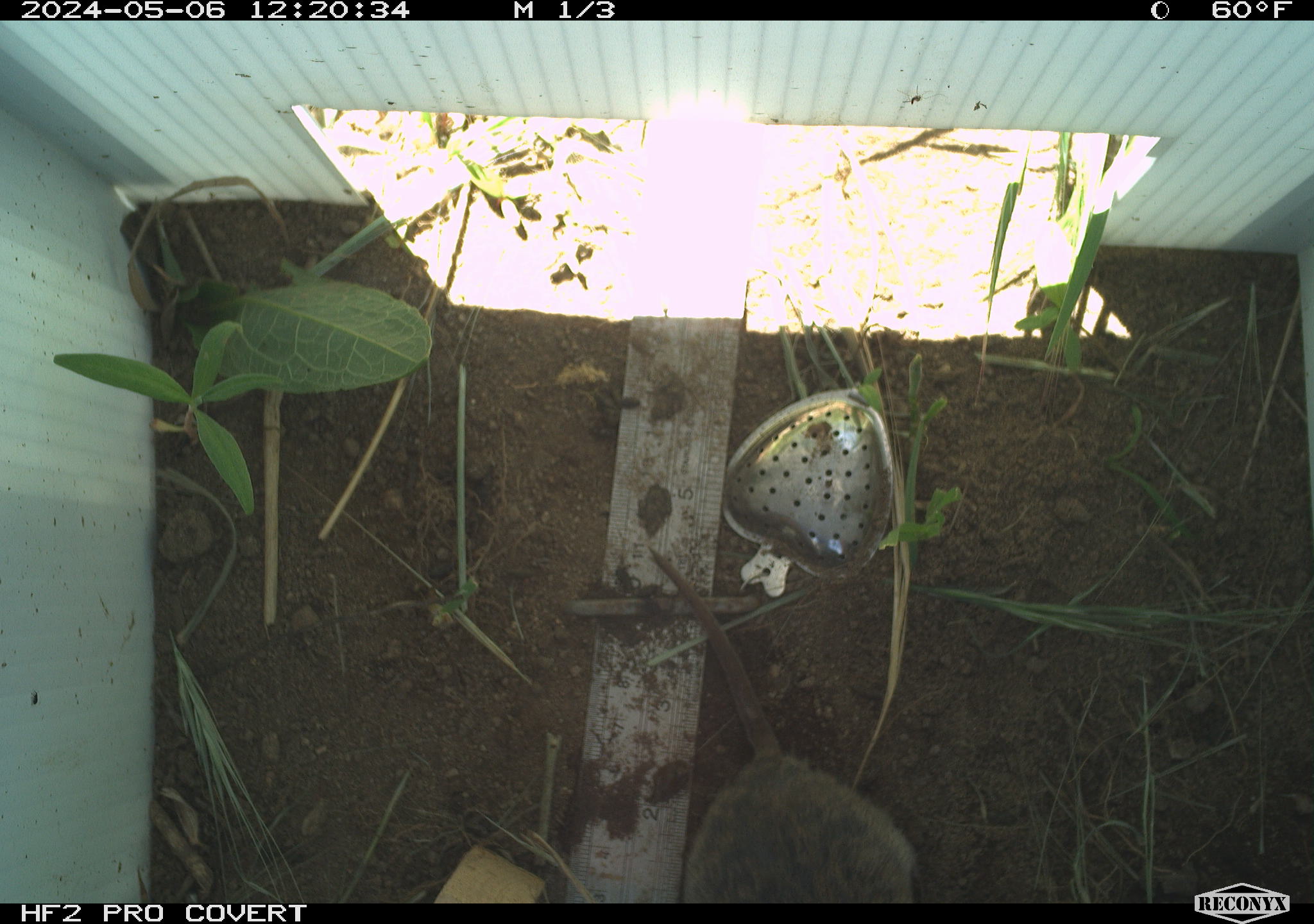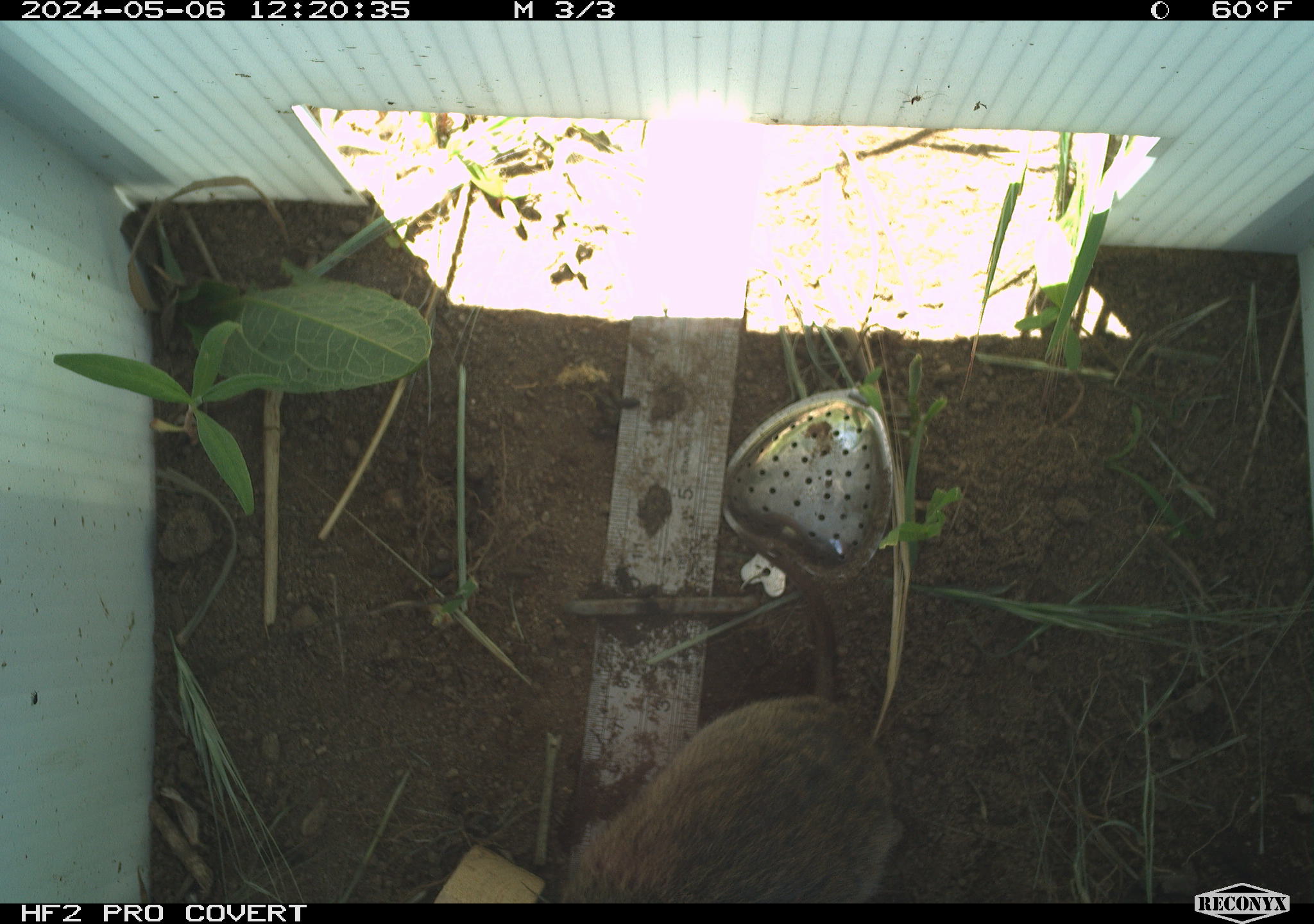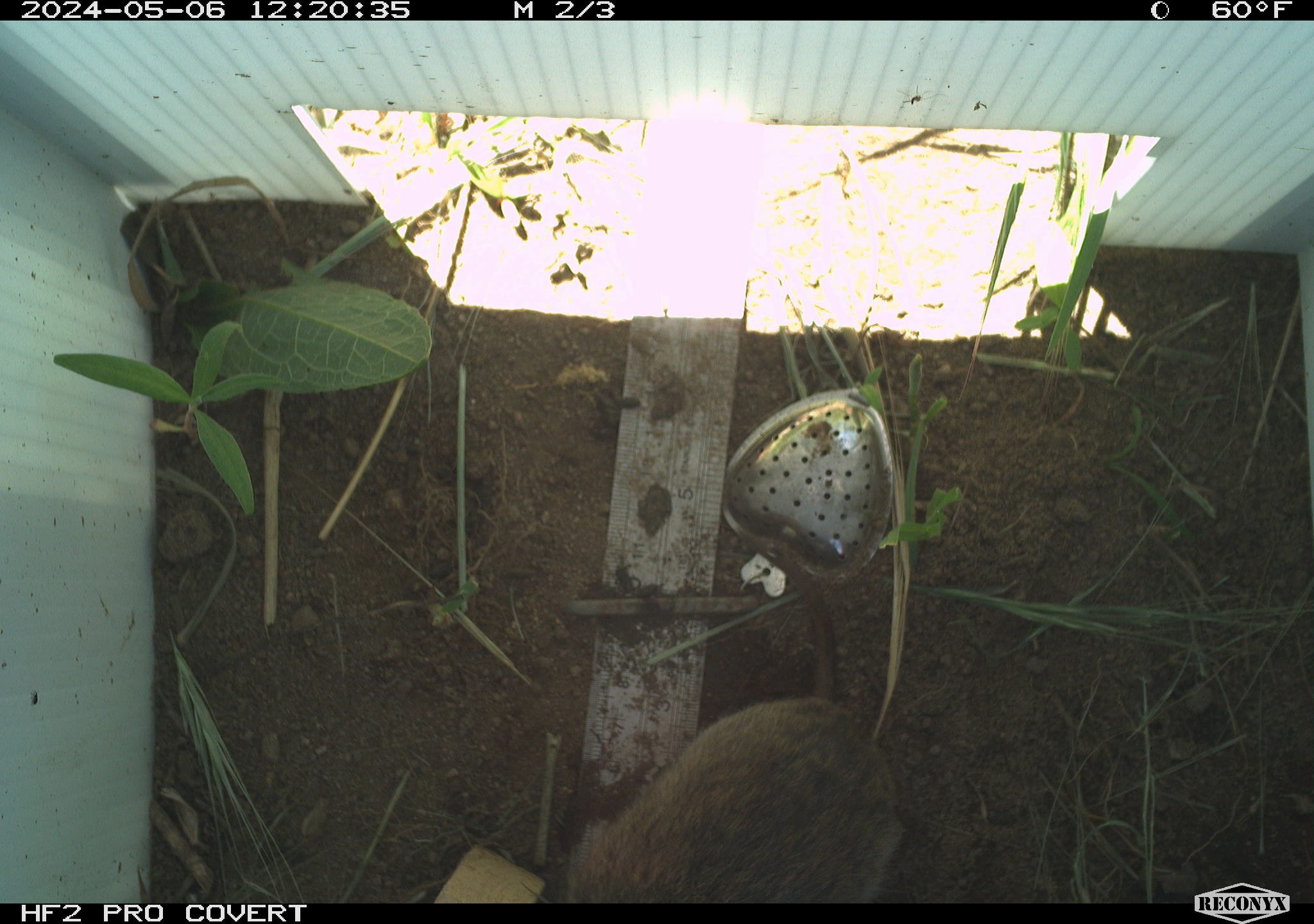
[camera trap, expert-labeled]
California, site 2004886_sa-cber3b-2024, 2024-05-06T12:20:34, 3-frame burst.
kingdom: Animalia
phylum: Chordata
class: Mammalia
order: Rodentia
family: Cricetidae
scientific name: Arvicolinae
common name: voles, lemmings, and muskrats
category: arvicolinae subfamily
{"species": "arvicolinae subfamily (voles, lemmings, and muskrats) (Arvicolinae)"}